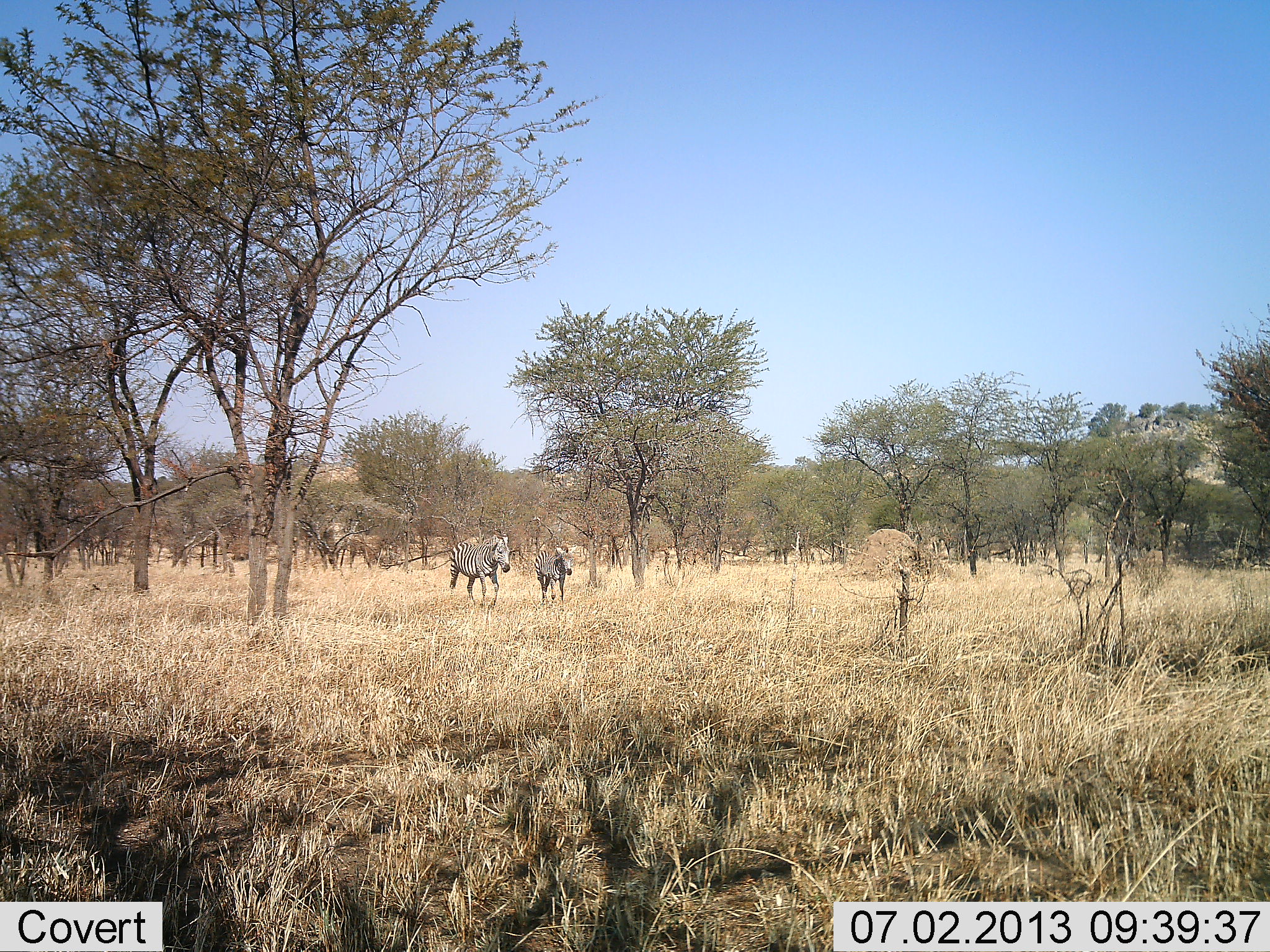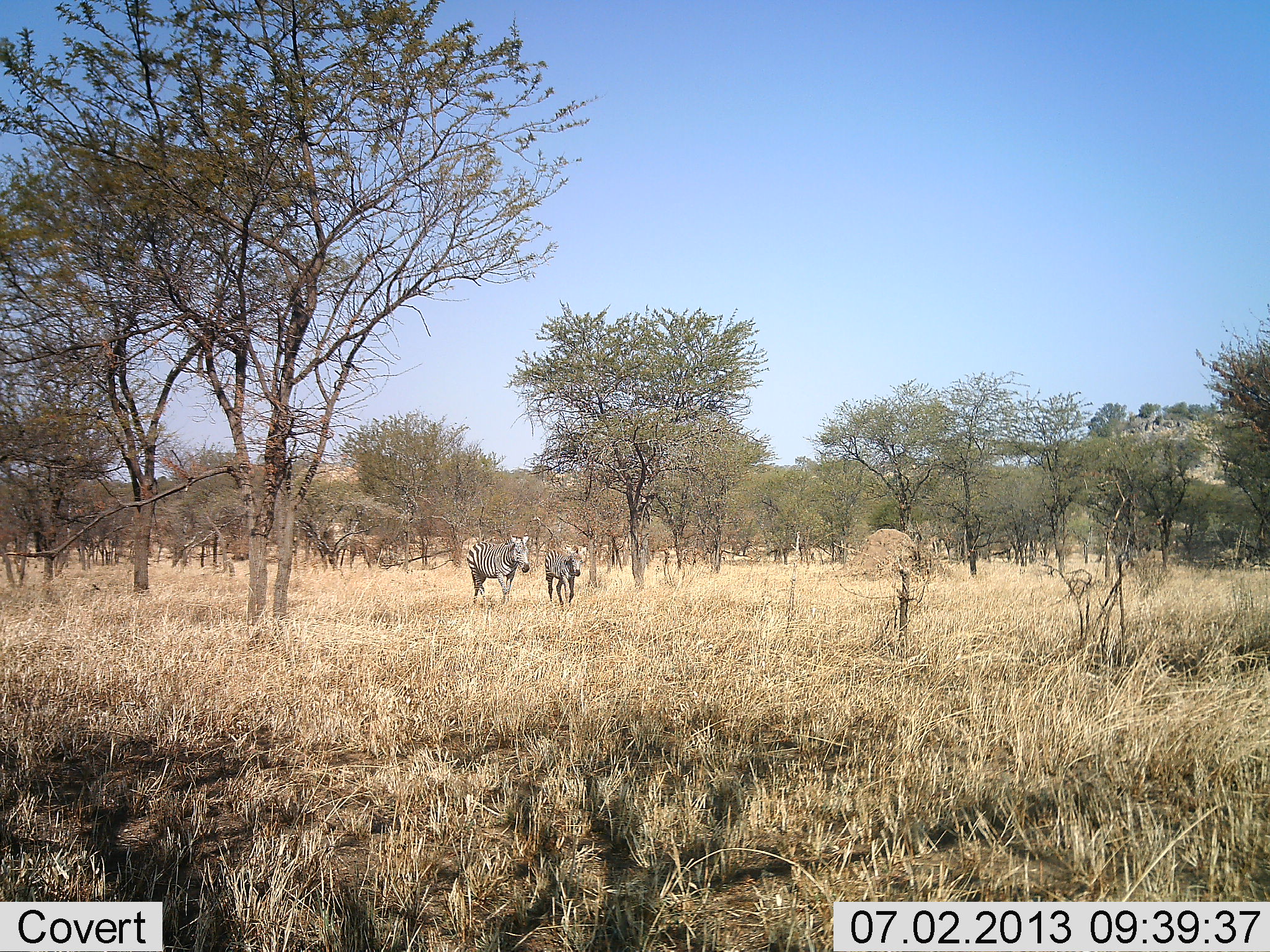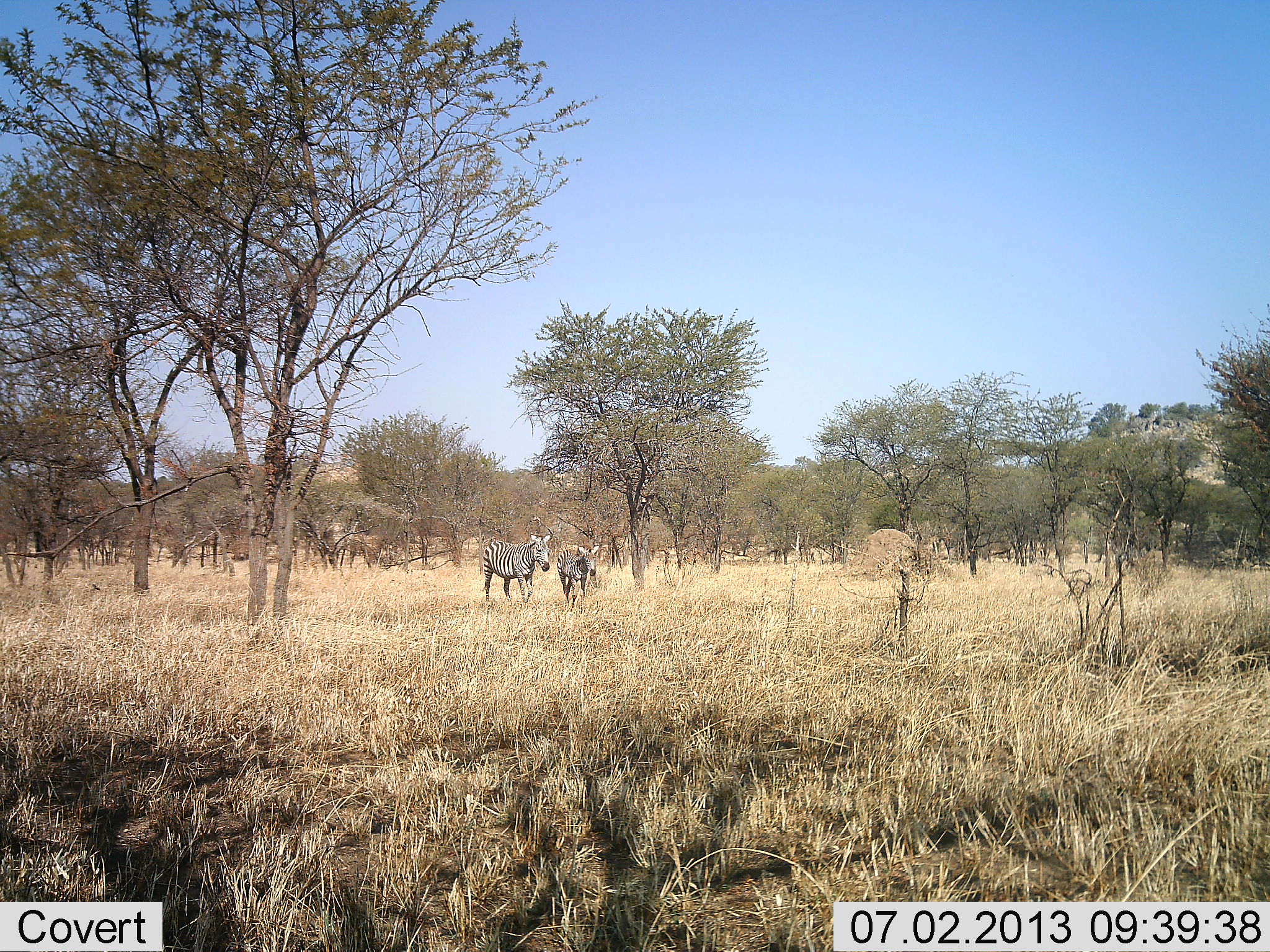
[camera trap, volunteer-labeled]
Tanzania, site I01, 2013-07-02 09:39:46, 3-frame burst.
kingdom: Animalia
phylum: Chordata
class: Mammalia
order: Perissodactyla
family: Equidae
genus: Equus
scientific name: Equus quagga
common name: plains zebra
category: zebra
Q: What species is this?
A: Zebra (plains zebra) (Equus quagga).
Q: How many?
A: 2.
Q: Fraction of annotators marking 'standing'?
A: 5%.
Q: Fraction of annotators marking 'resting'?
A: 0%.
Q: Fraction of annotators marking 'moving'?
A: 100%.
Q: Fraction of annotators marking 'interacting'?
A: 0%.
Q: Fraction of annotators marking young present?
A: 0%.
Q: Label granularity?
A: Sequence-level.